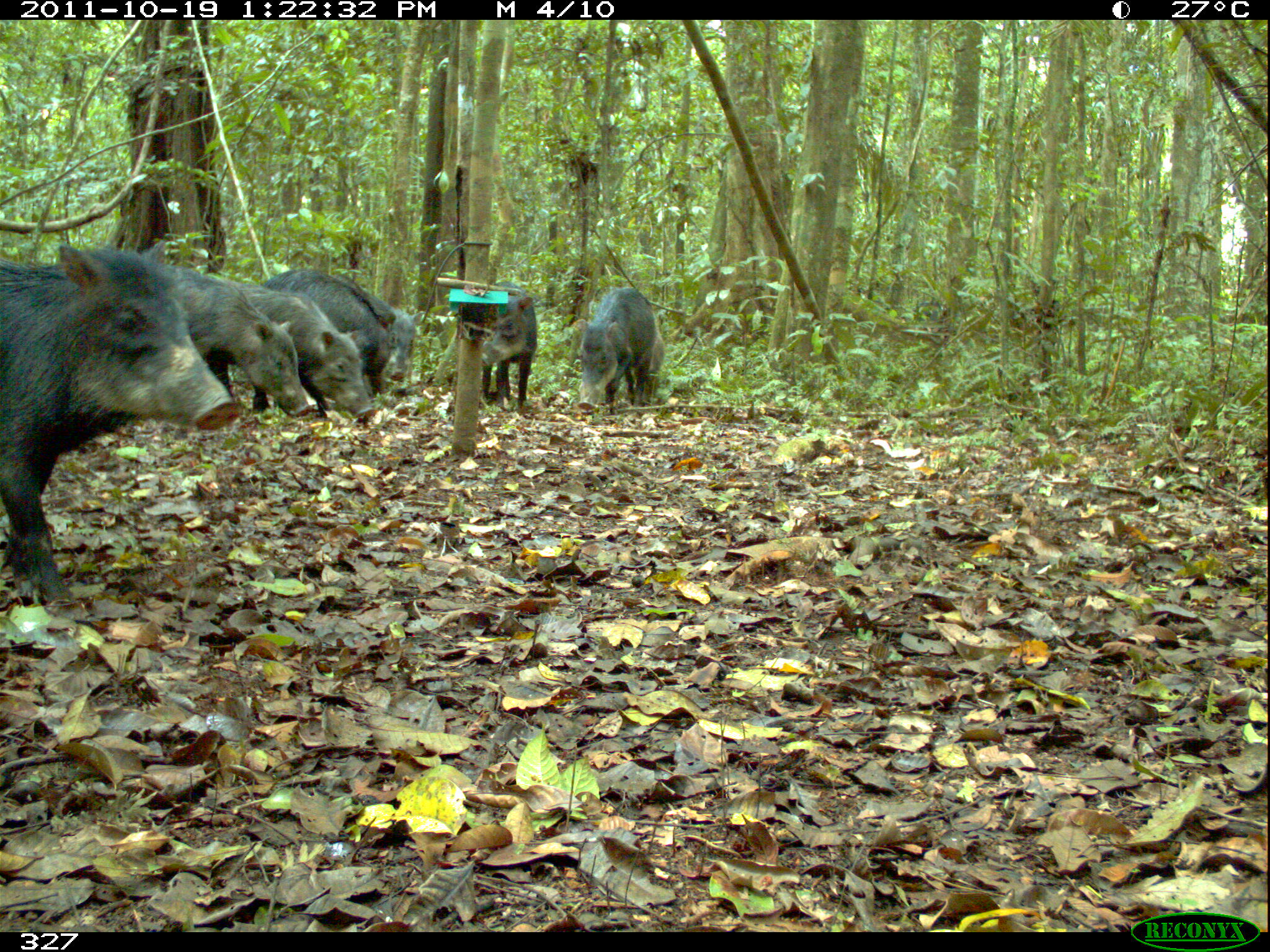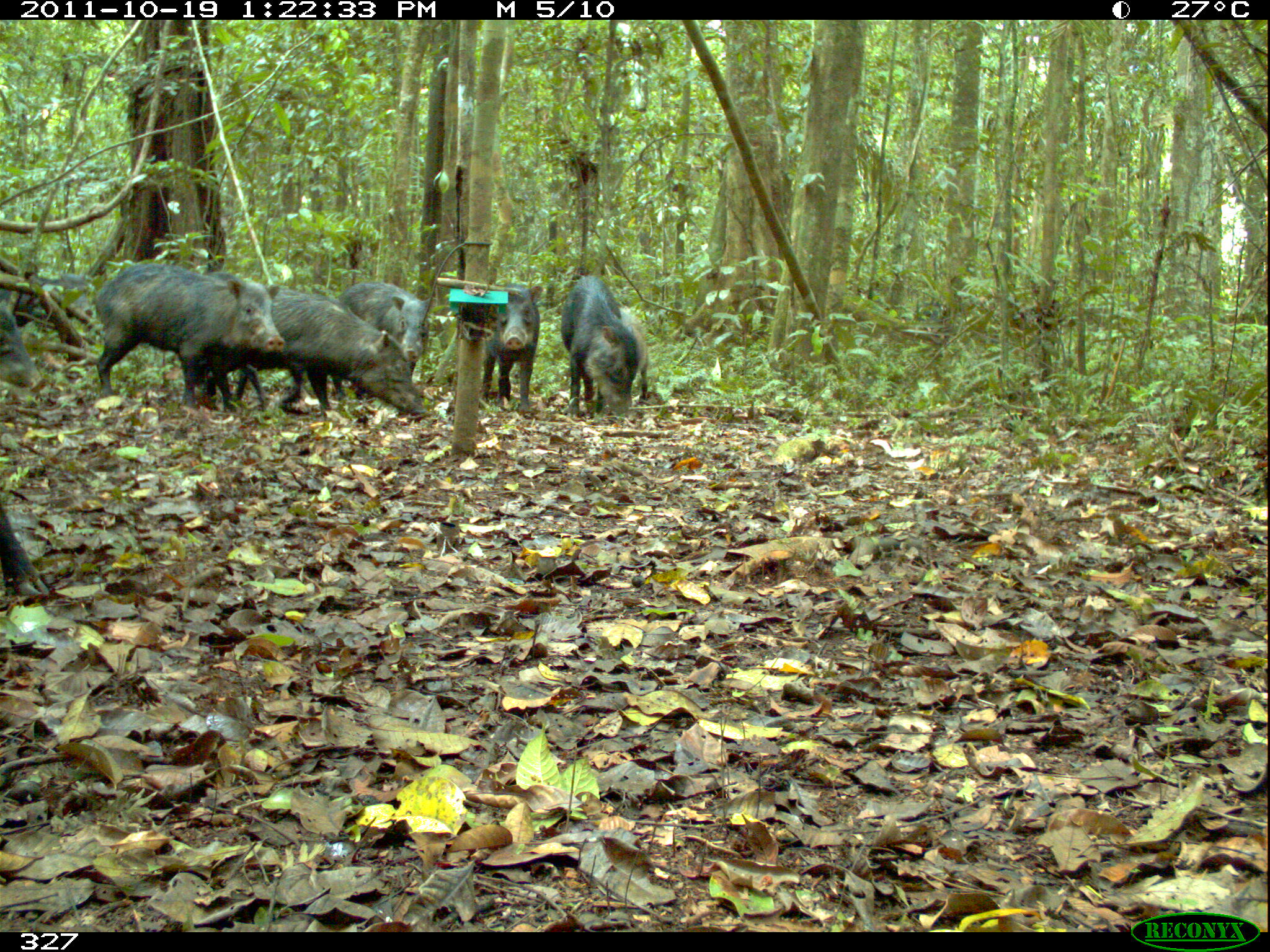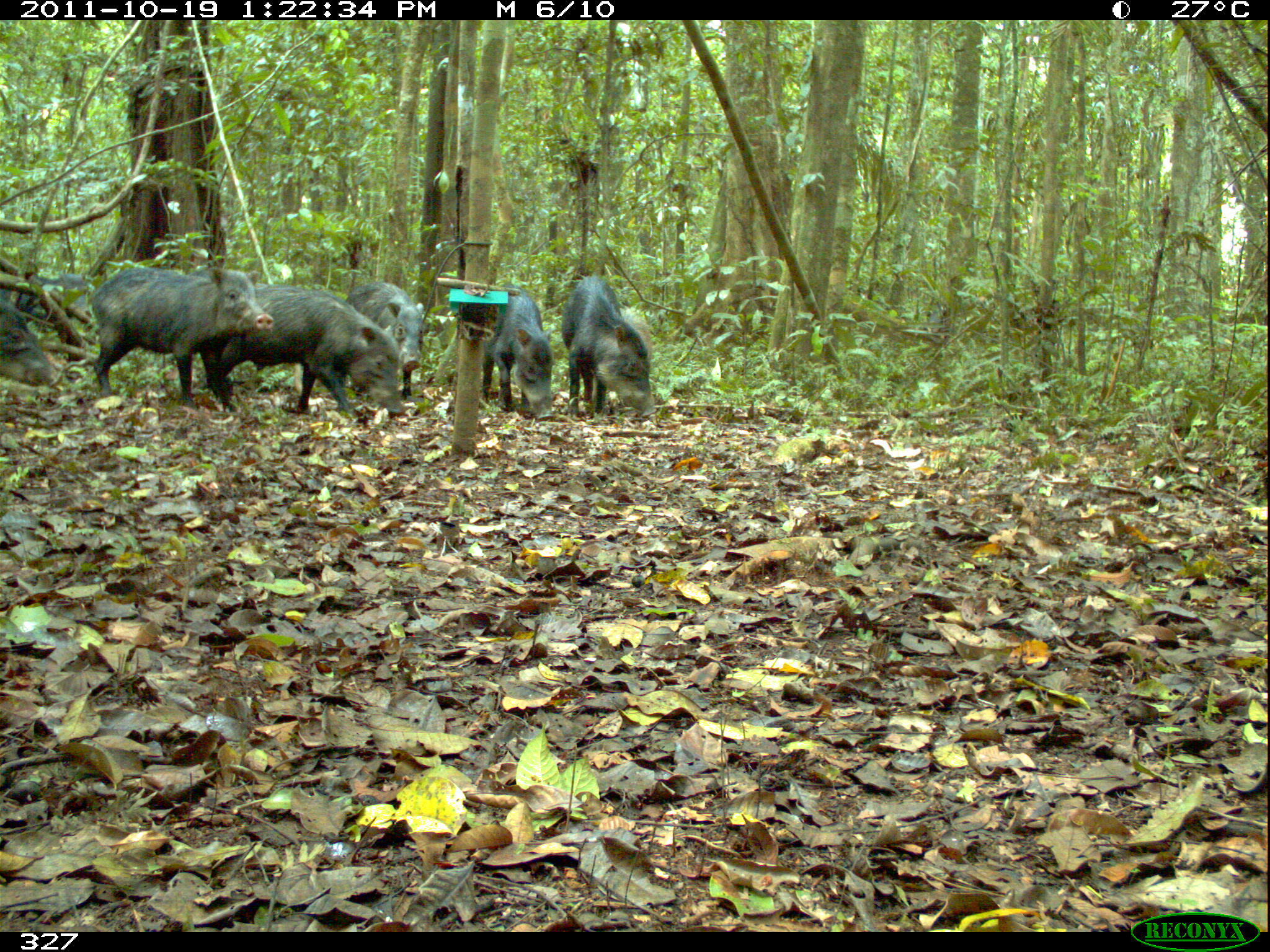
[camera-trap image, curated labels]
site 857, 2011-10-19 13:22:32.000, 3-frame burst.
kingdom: Animalia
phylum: Chordata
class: Mammalia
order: Artiodactyla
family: Tayassuidae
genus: Tayassu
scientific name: Tayassu pecari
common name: white-lipped peccary